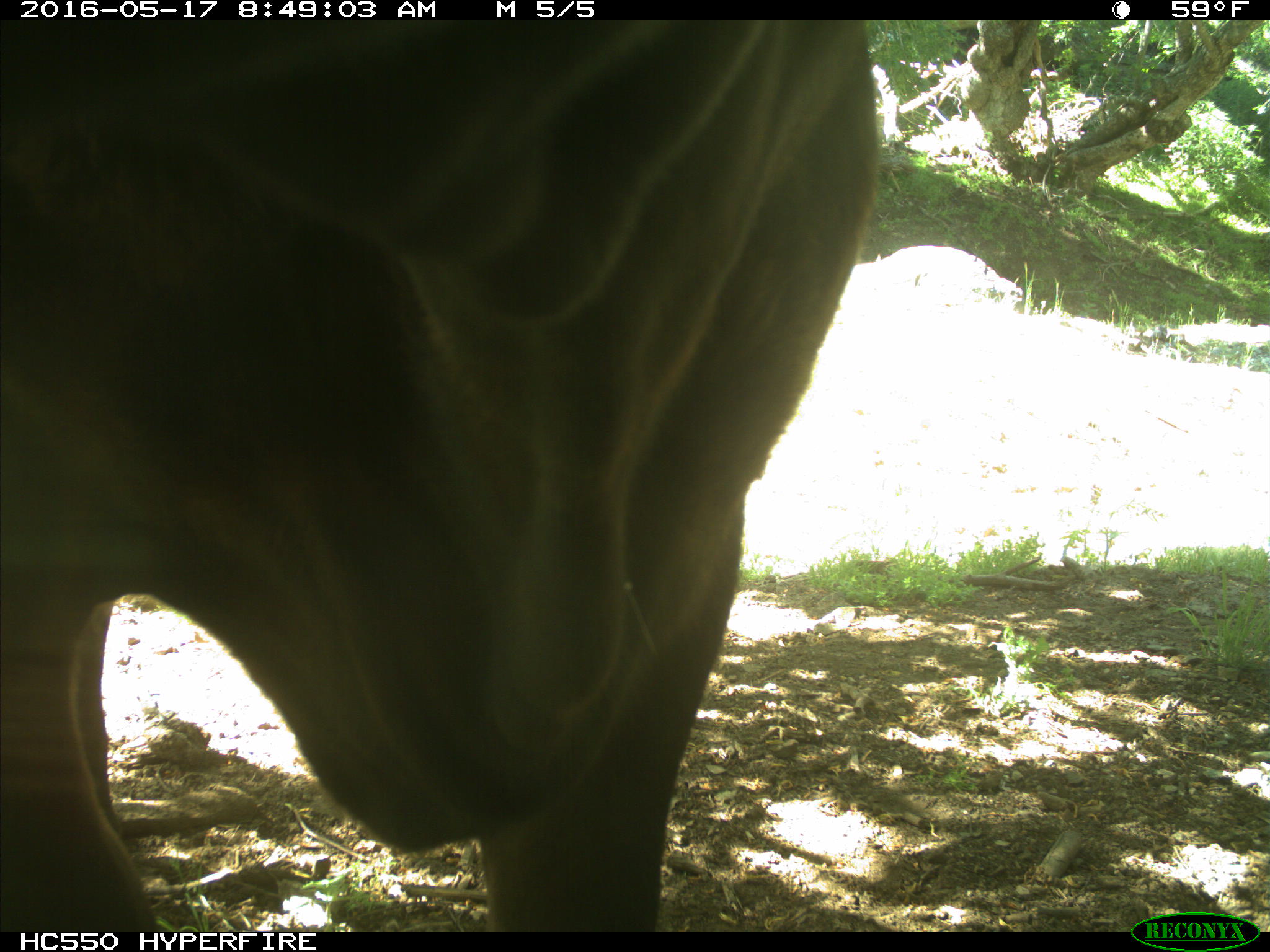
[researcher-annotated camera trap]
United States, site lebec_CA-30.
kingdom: Animalia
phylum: Chordata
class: Mammalia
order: Artiodactyla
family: Bovidae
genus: Bos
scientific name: Bos taurus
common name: domestic cow